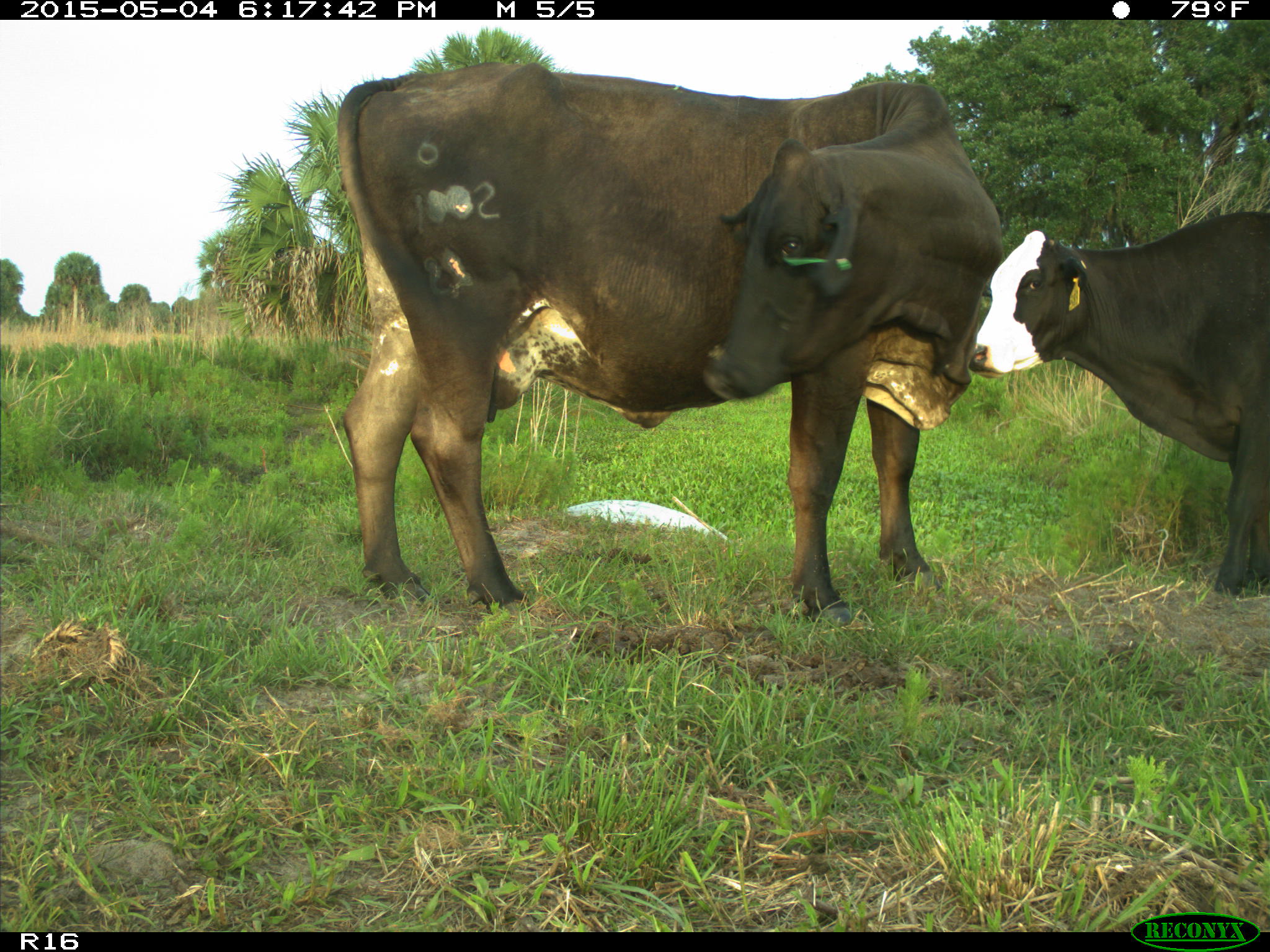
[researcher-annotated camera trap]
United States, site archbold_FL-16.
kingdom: Animalia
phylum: Chordata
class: Mammalia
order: Artiodactyla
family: Bovidae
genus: Bos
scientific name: Bos taurus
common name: domestic cow